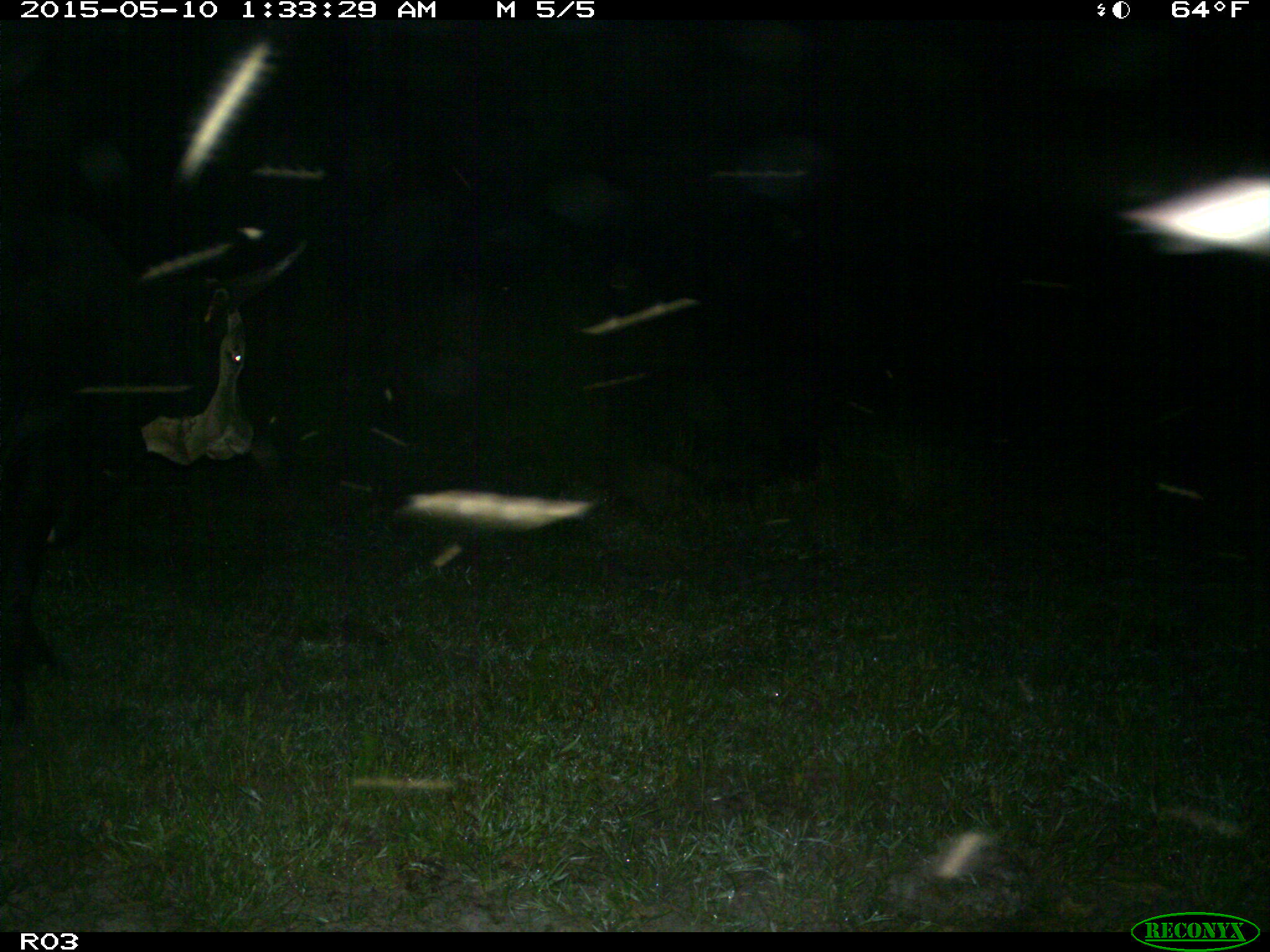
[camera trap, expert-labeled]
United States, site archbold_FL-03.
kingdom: Animalia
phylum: Chordata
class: Mammalia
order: Artiodactyla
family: Bovidae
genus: Bos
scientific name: Bos taurus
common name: domestic cow